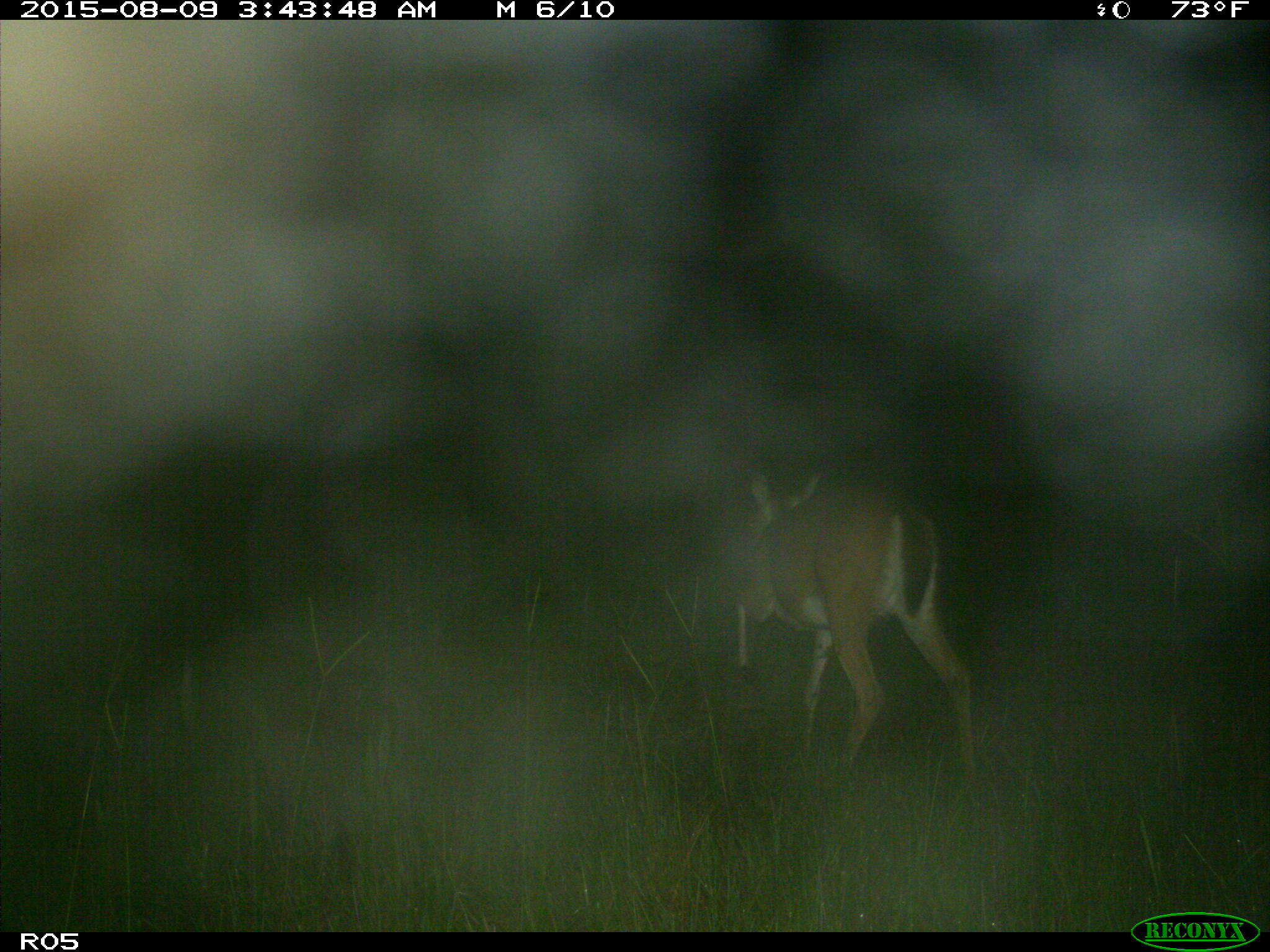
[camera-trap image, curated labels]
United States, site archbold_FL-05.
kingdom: Animalia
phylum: Chordata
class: Mammalia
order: Artiodactyla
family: Cervidae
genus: Odocoileus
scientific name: Odocoileus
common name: deer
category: unidentified deer